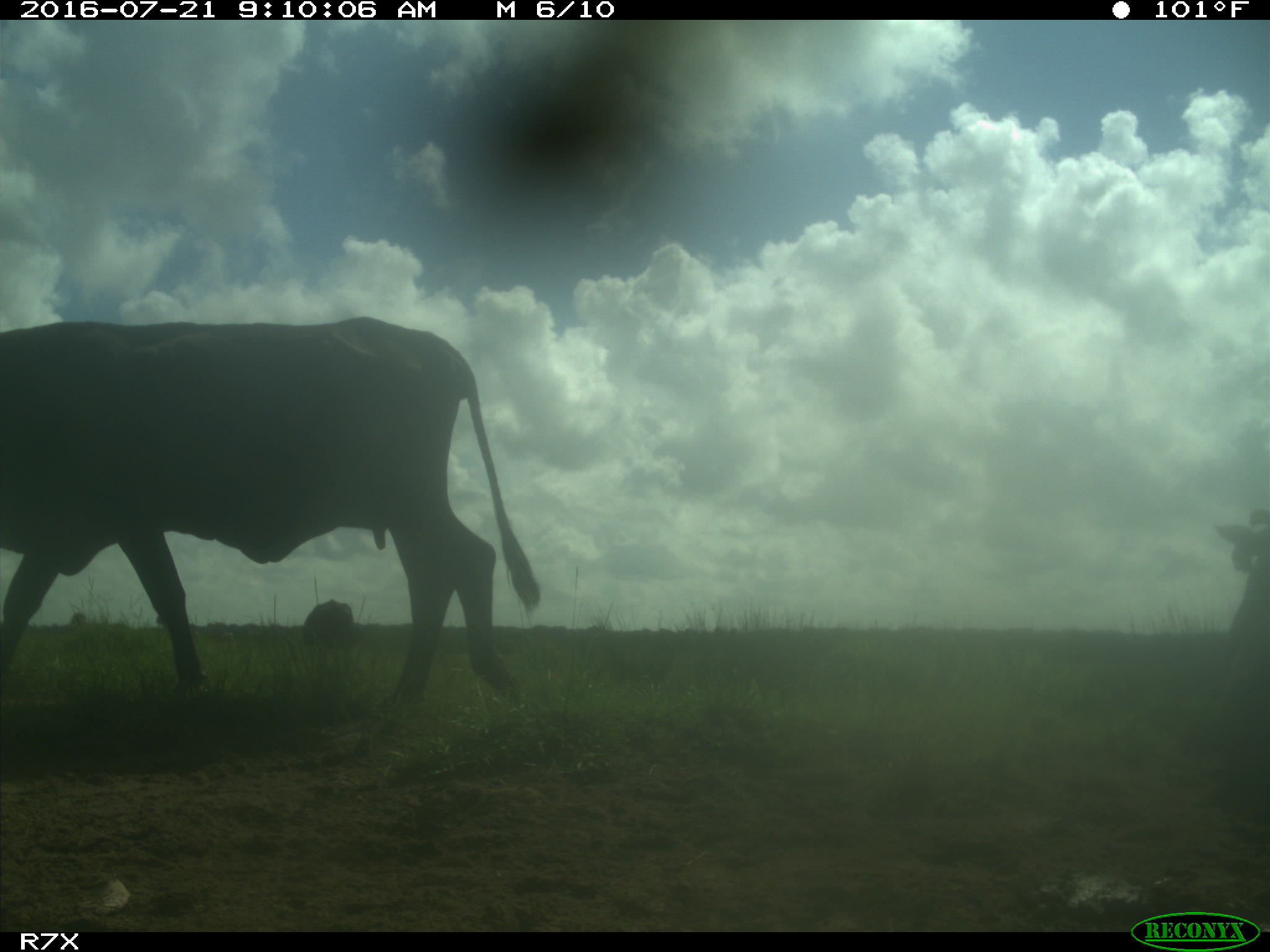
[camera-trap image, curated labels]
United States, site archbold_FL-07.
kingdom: Animalia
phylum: Chordata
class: Mammalia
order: Artiodactyla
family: Bovidae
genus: Bos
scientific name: Bos taurus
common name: domestic cow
Bos taurus (domestic cow).